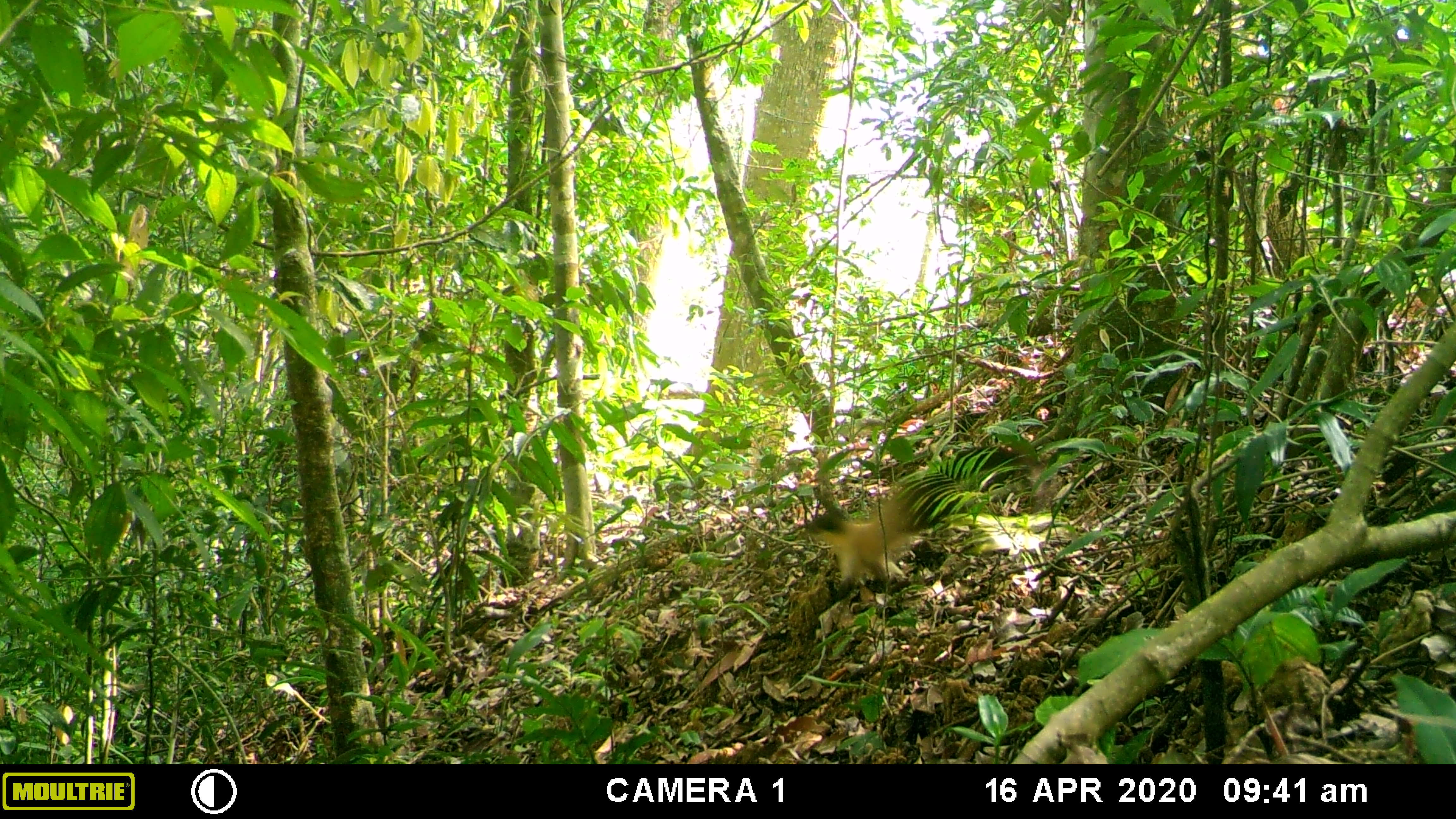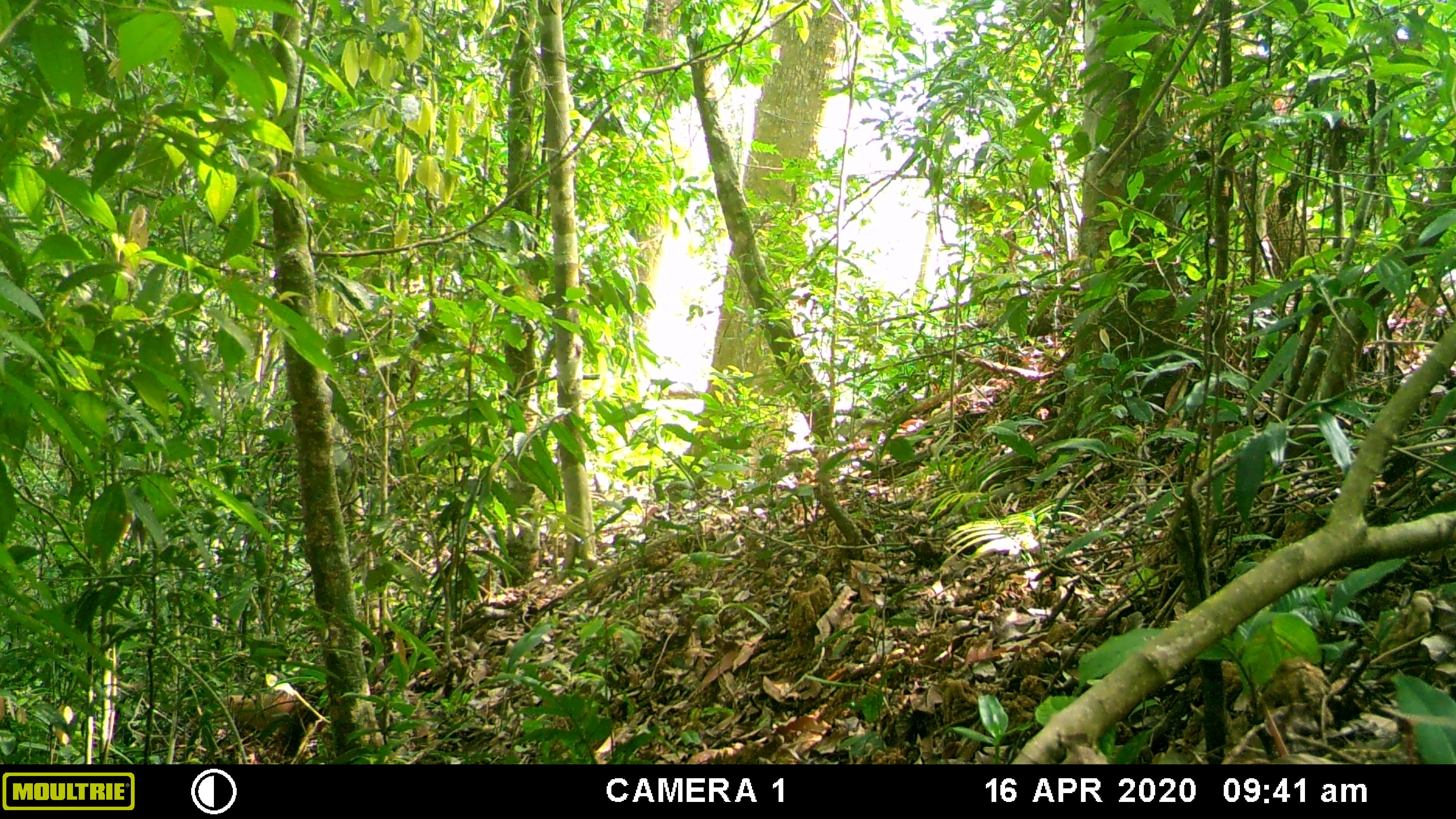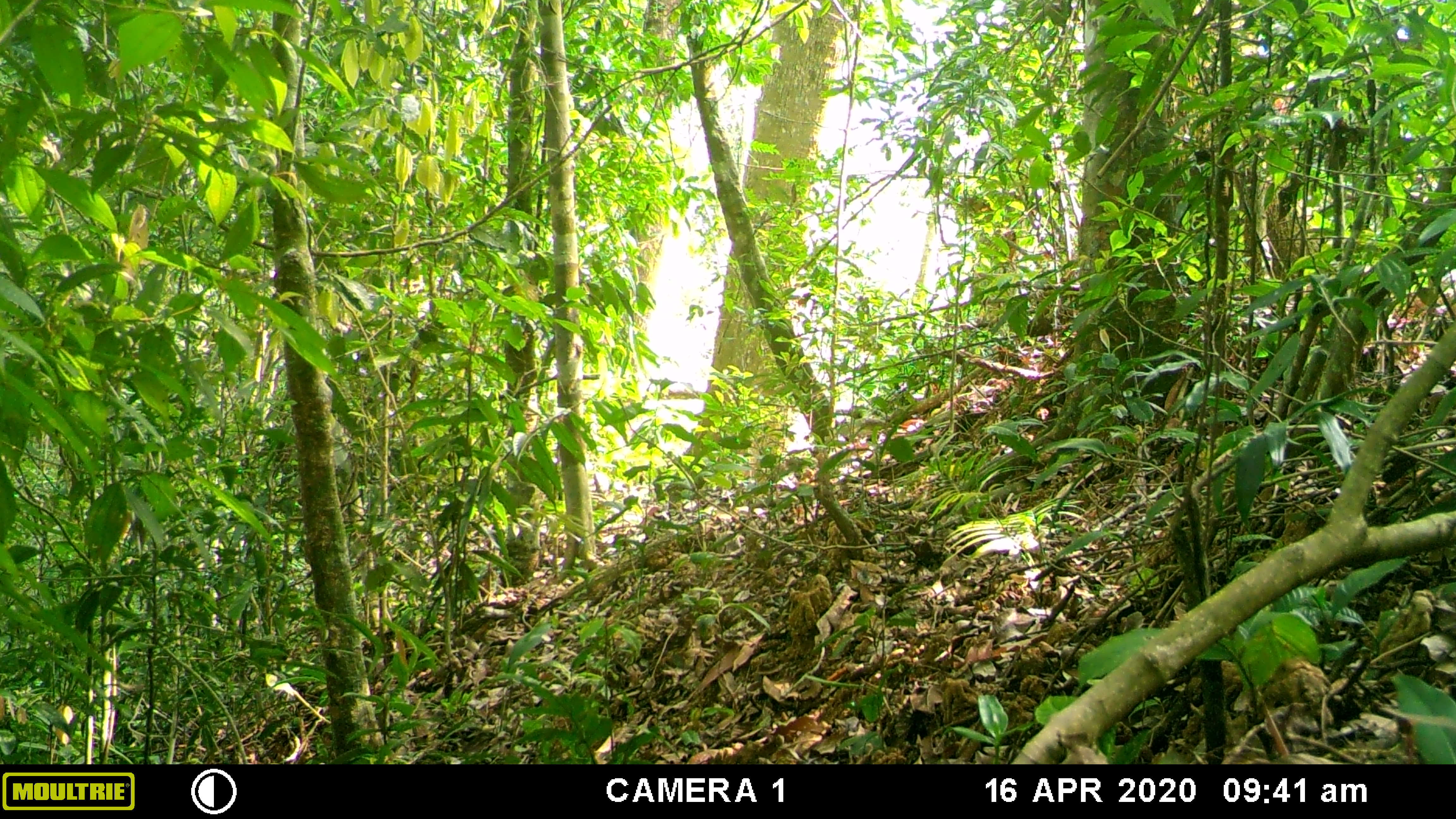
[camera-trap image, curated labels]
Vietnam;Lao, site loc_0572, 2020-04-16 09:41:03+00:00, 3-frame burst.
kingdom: Animalia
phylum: Chordata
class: Mammalia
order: Carnivora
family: Mustelidae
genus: Martes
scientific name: Martes flavigula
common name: yellow-throated marten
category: yellow throated marten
Yellow throated marten (yellow-throated marten) (Martes flavigula). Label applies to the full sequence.